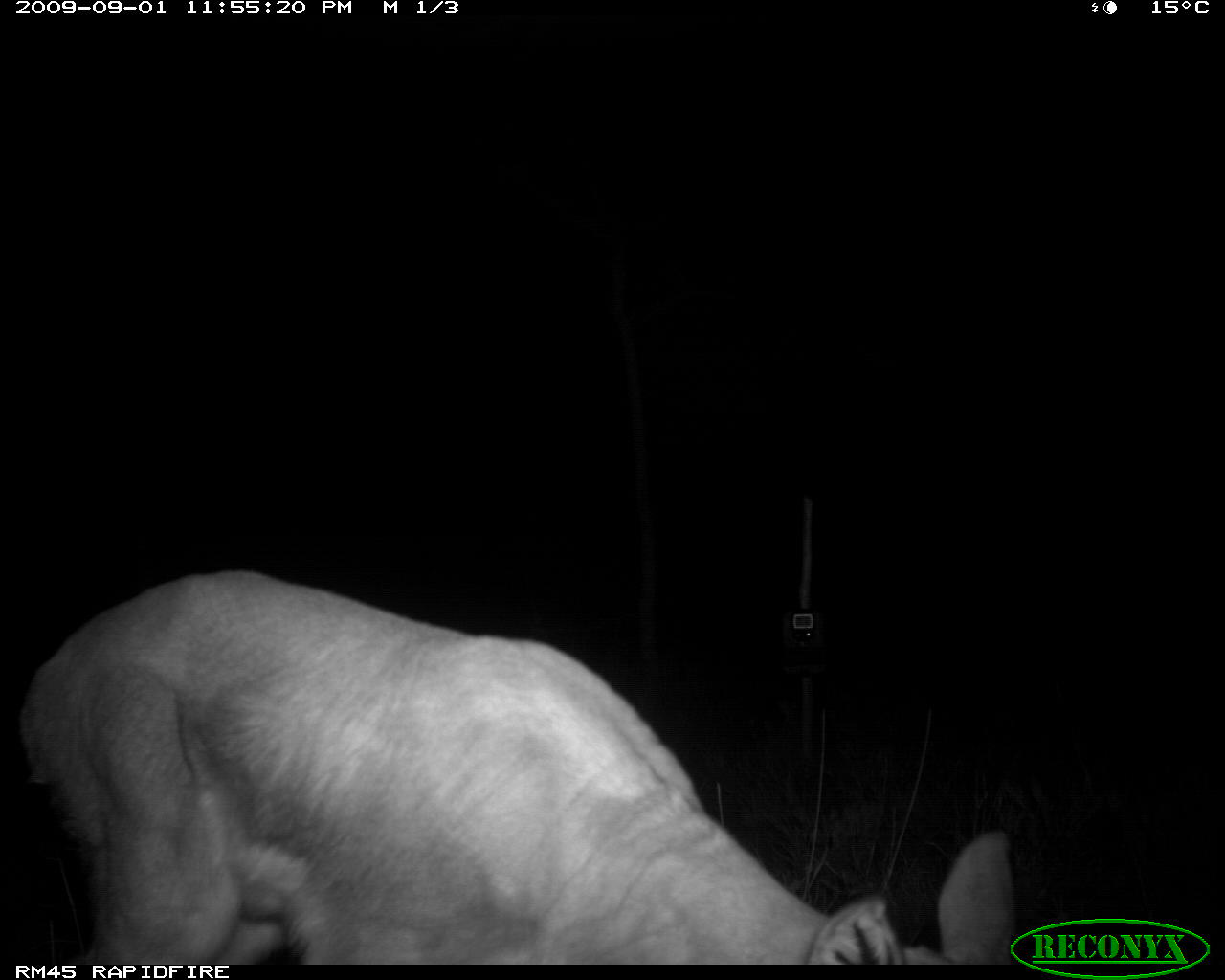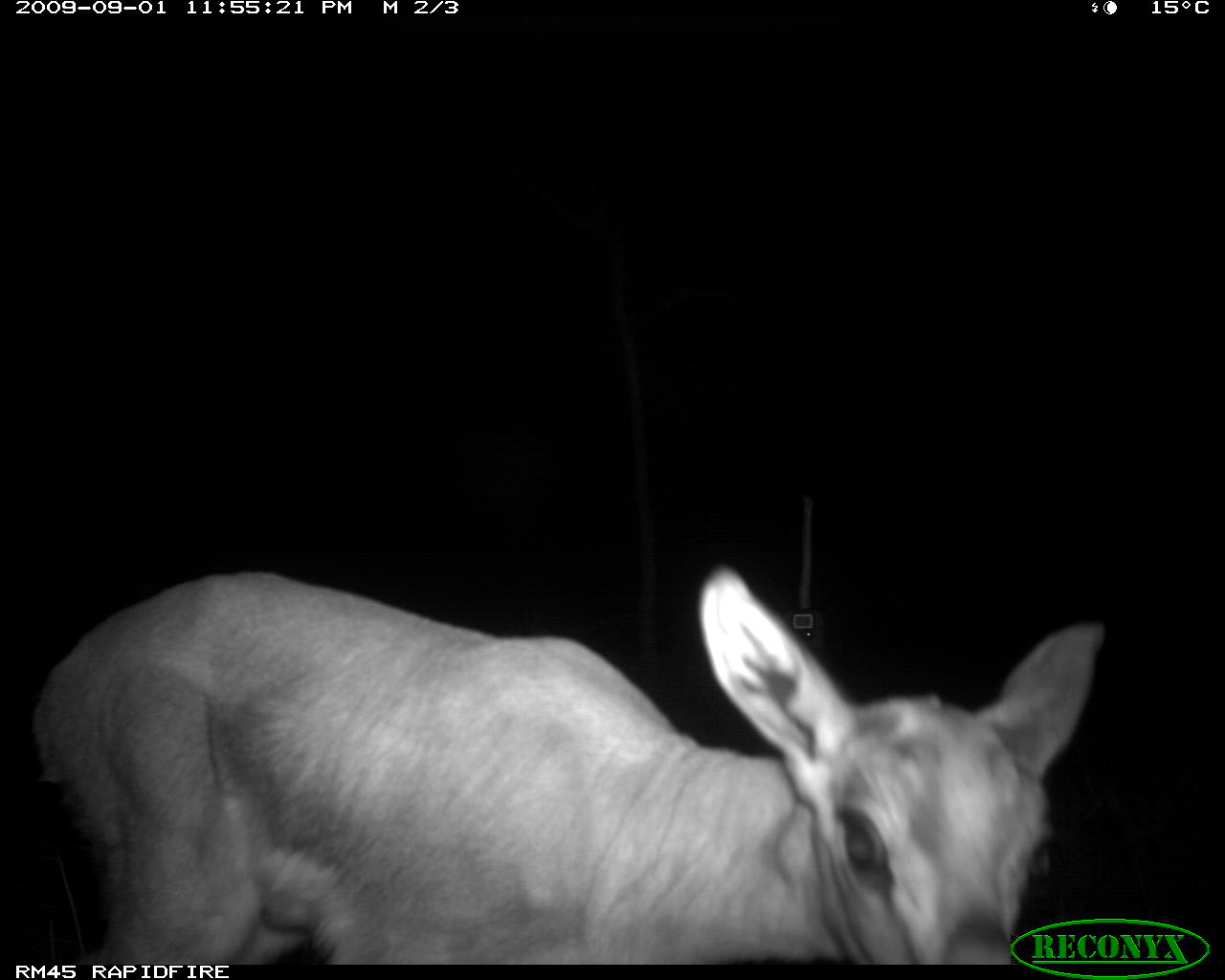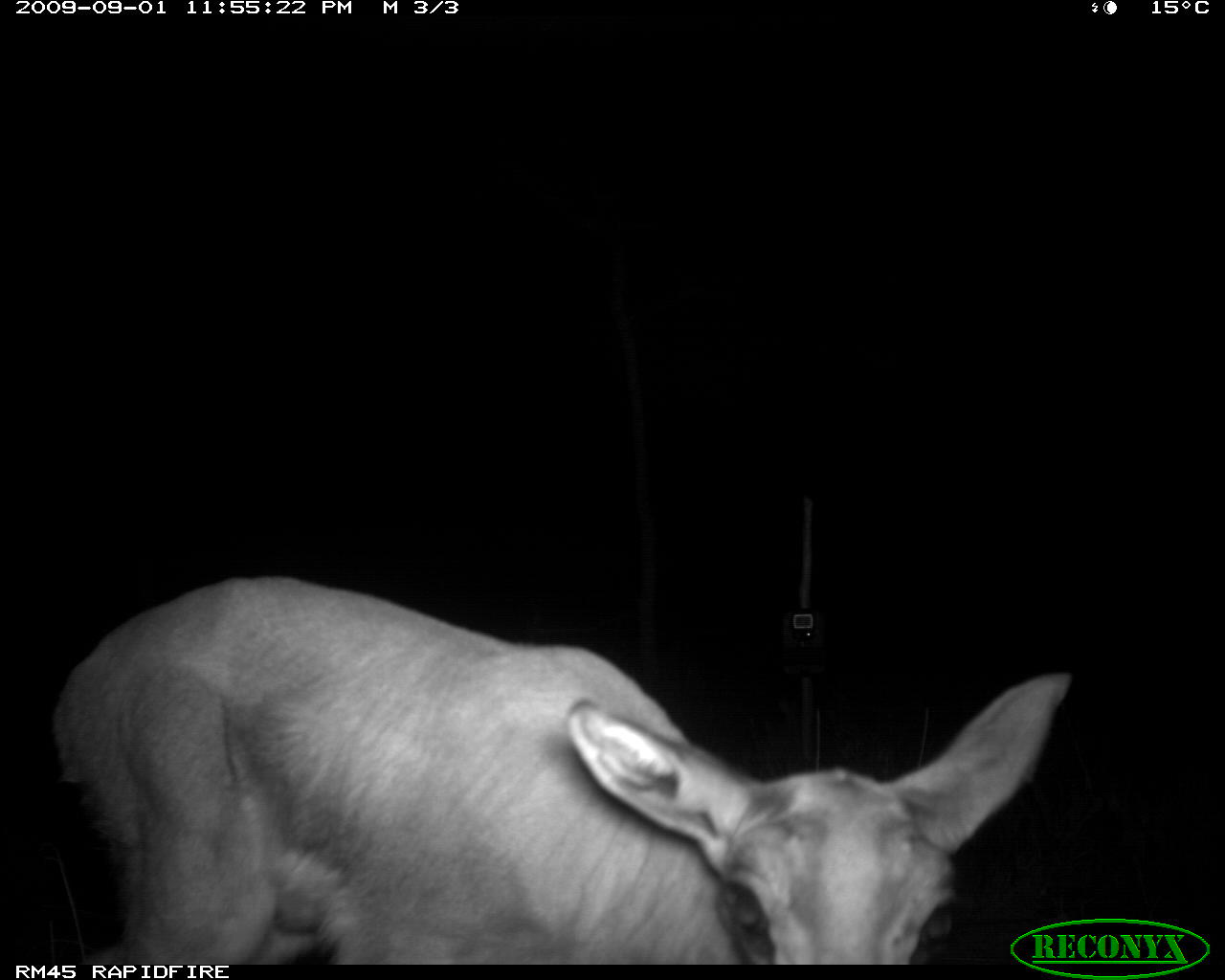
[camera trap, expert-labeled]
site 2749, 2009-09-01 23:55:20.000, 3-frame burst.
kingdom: Animalia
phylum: Chordata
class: Mammalia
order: Artiodactyla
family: Bovidae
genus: Nanger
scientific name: Nanger granti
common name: grant's gazelle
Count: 1.